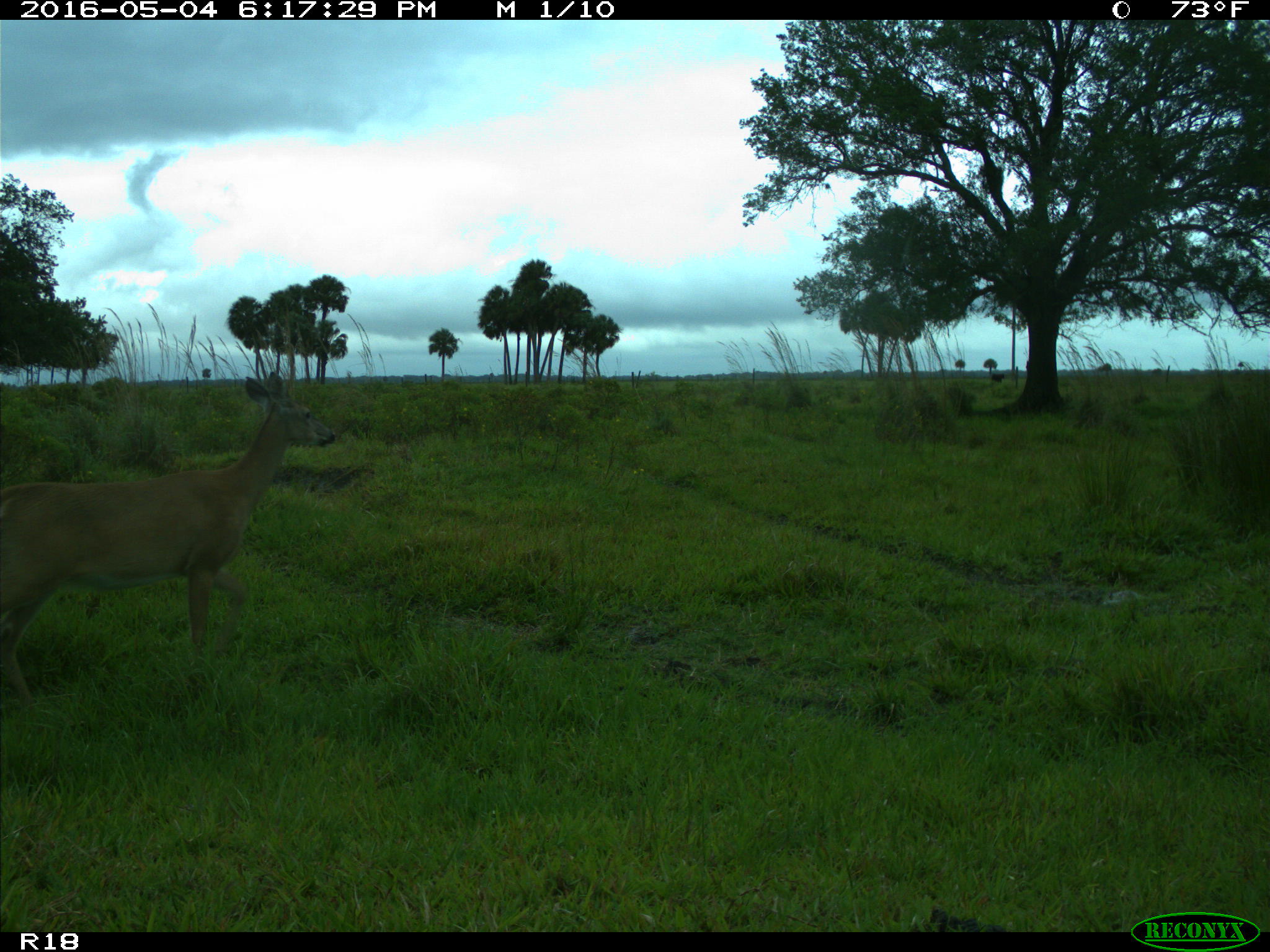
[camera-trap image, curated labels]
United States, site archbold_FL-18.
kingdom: Animalia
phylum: Chordata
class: Mammalia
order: Artiodactyla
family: Cervidae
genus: Odocoileus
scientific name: Odocoileus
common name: deer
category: unidentified deer